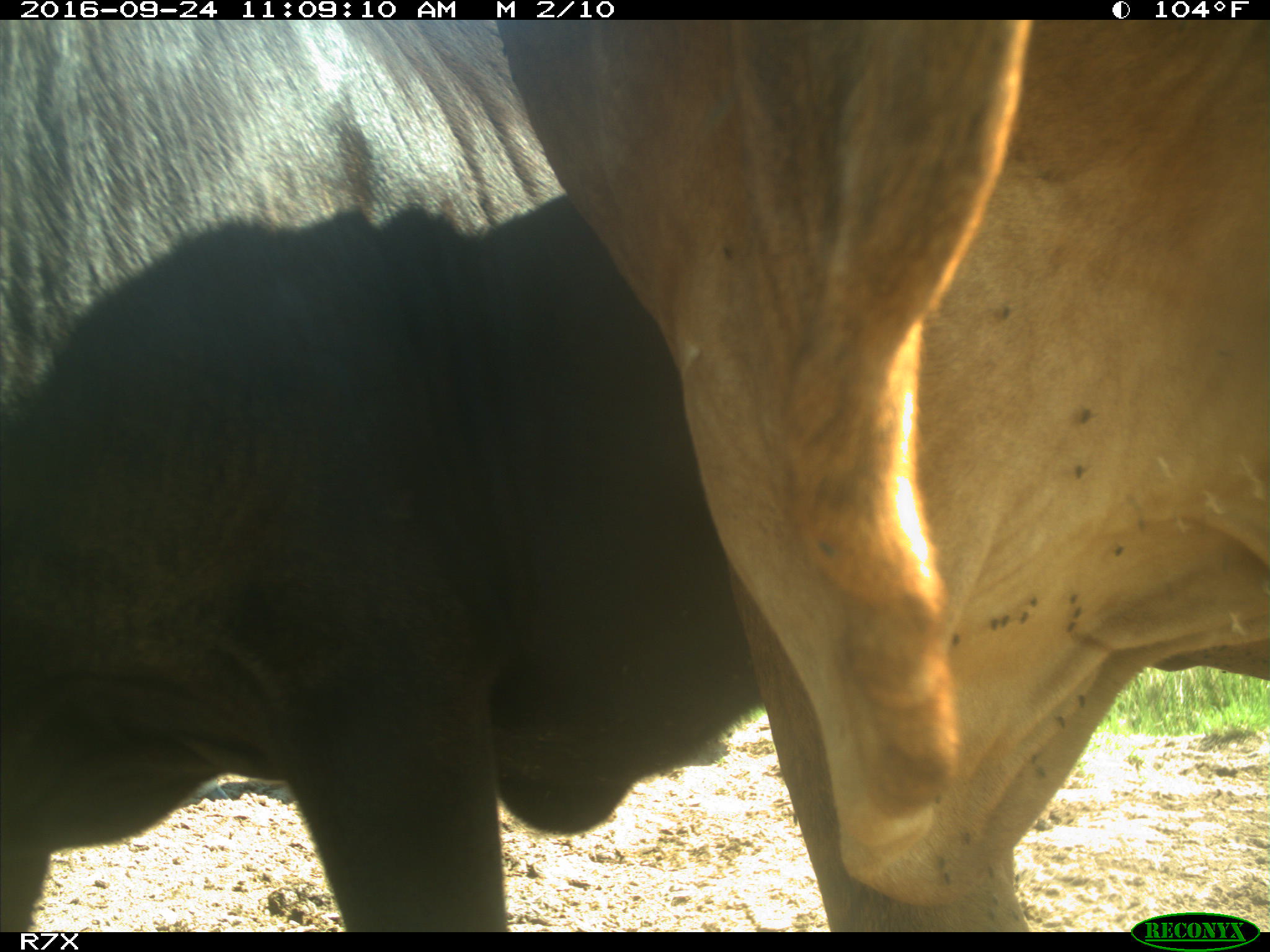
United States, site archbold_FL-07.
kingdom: Animalia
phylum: Chordata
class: Mammalia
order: Artiodactyla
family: Bovidae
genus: Bos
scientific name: Bos taurus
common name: domestic cow